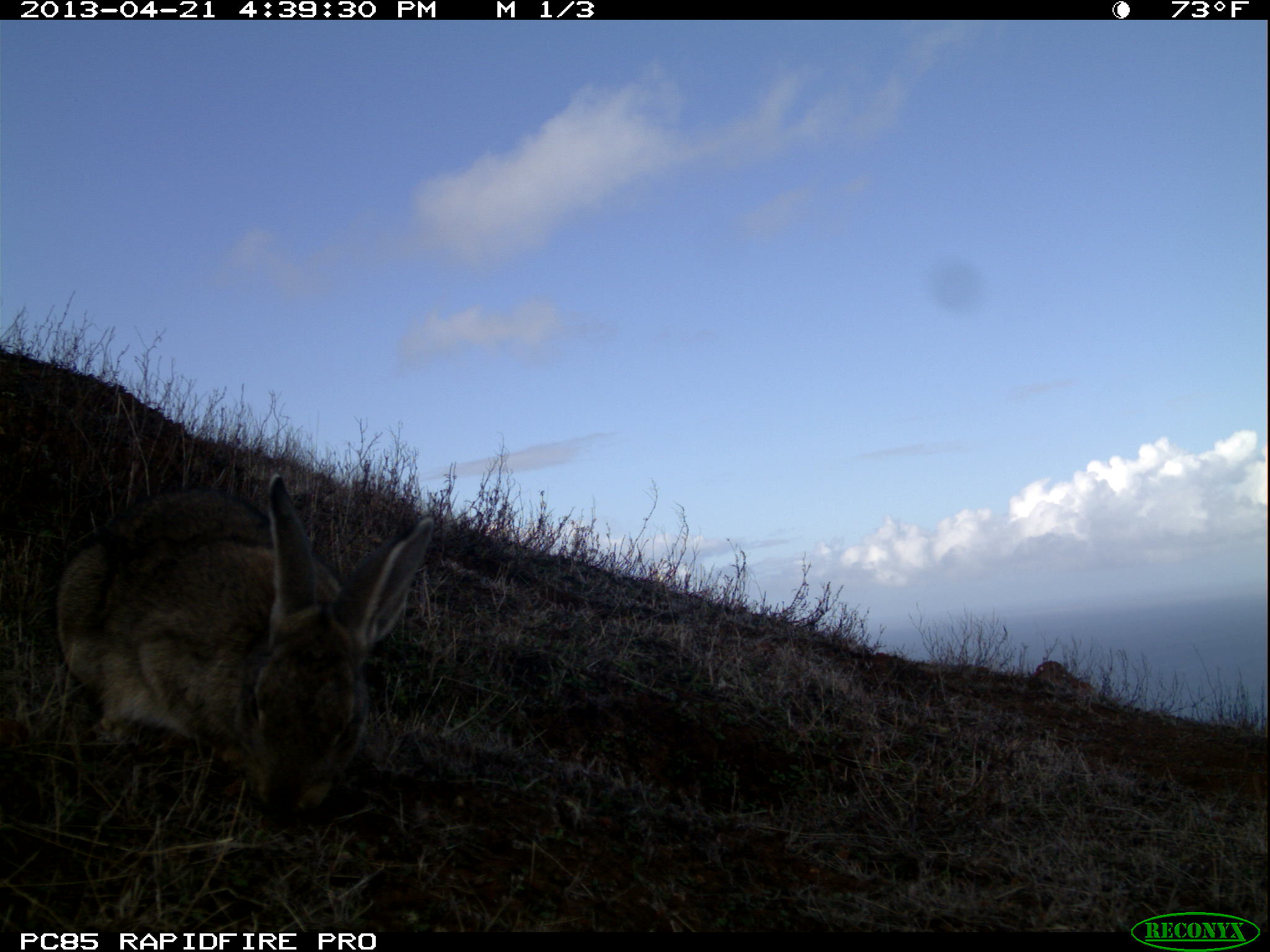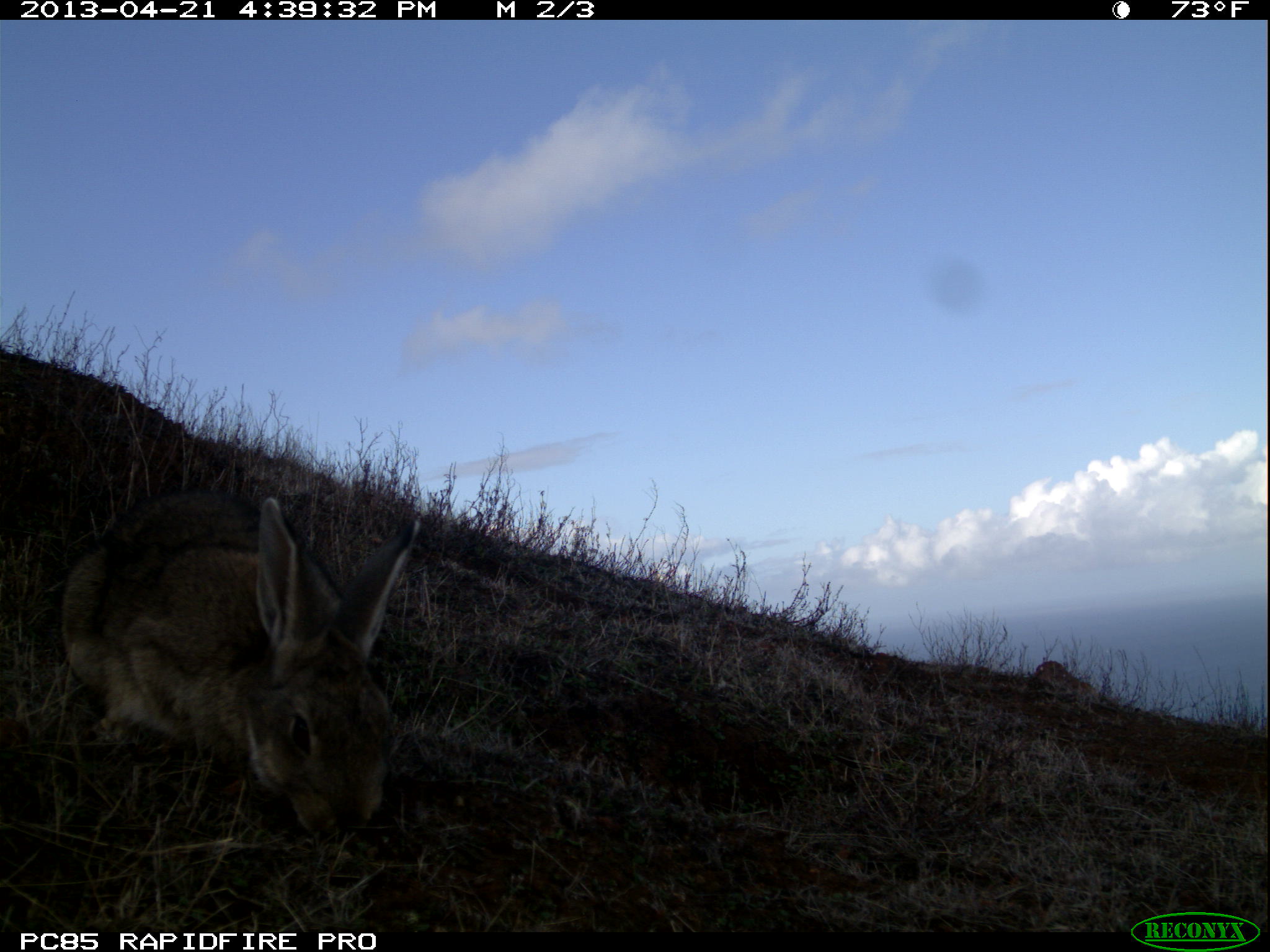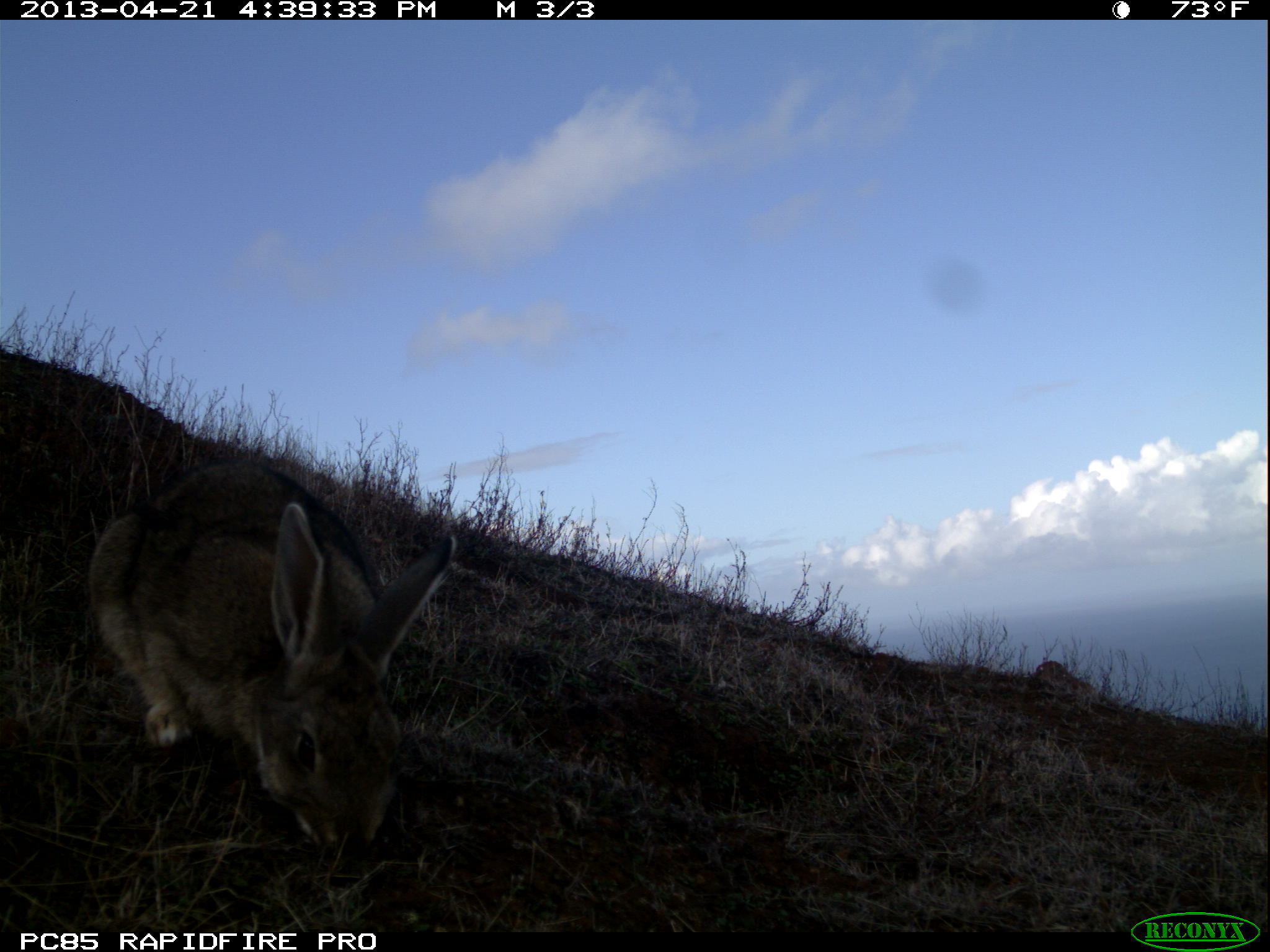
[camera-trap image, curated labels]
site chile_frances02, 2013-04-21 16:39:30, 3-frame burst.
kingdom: Animalia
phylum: Chordata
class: Mammalia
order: Lagomorpha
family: Leporidae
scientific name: Leporidae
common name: rabbits and hares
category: rabbit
Rabbit (rabbits and hares) (Leporidae).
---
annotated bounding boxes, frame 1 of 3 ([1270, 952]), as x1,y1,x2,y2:
rabbit: 46,472,433,828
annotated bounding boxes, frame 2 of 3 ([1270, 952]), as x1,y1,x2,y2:
rabbit: 53,484,412,852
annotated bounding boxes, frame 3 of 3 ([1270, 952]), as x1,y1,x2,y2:
rabbit: 75,459,456,873